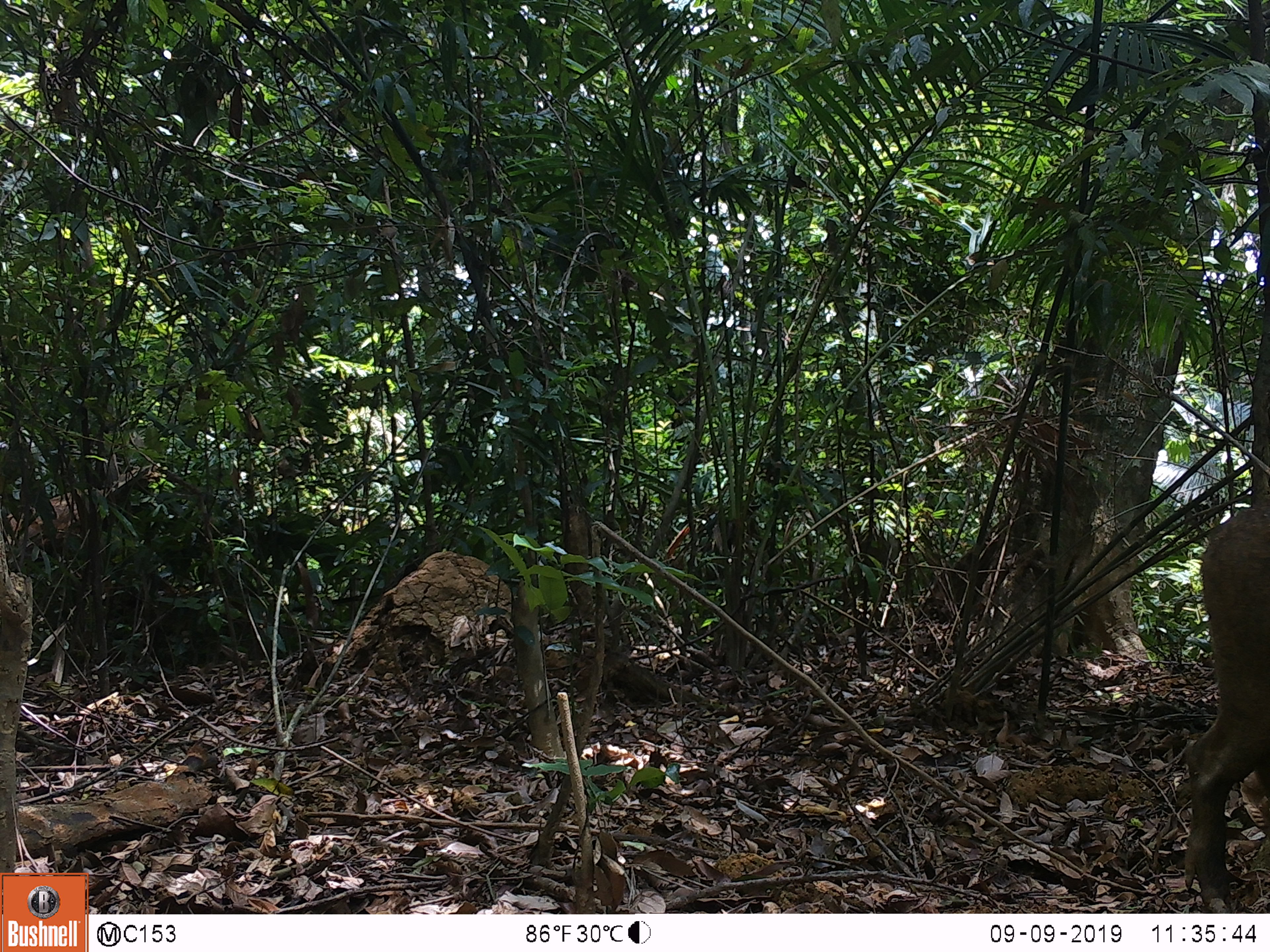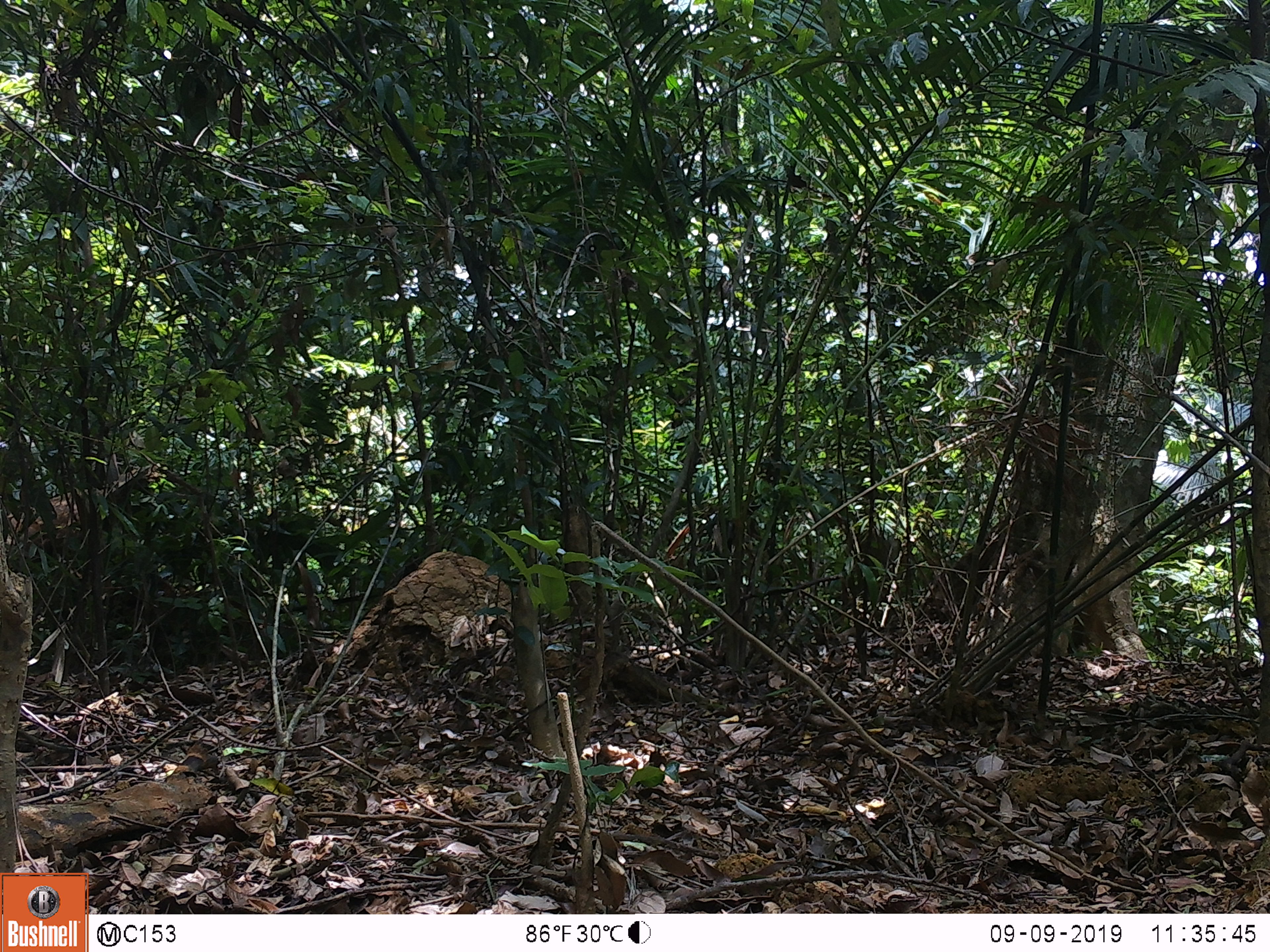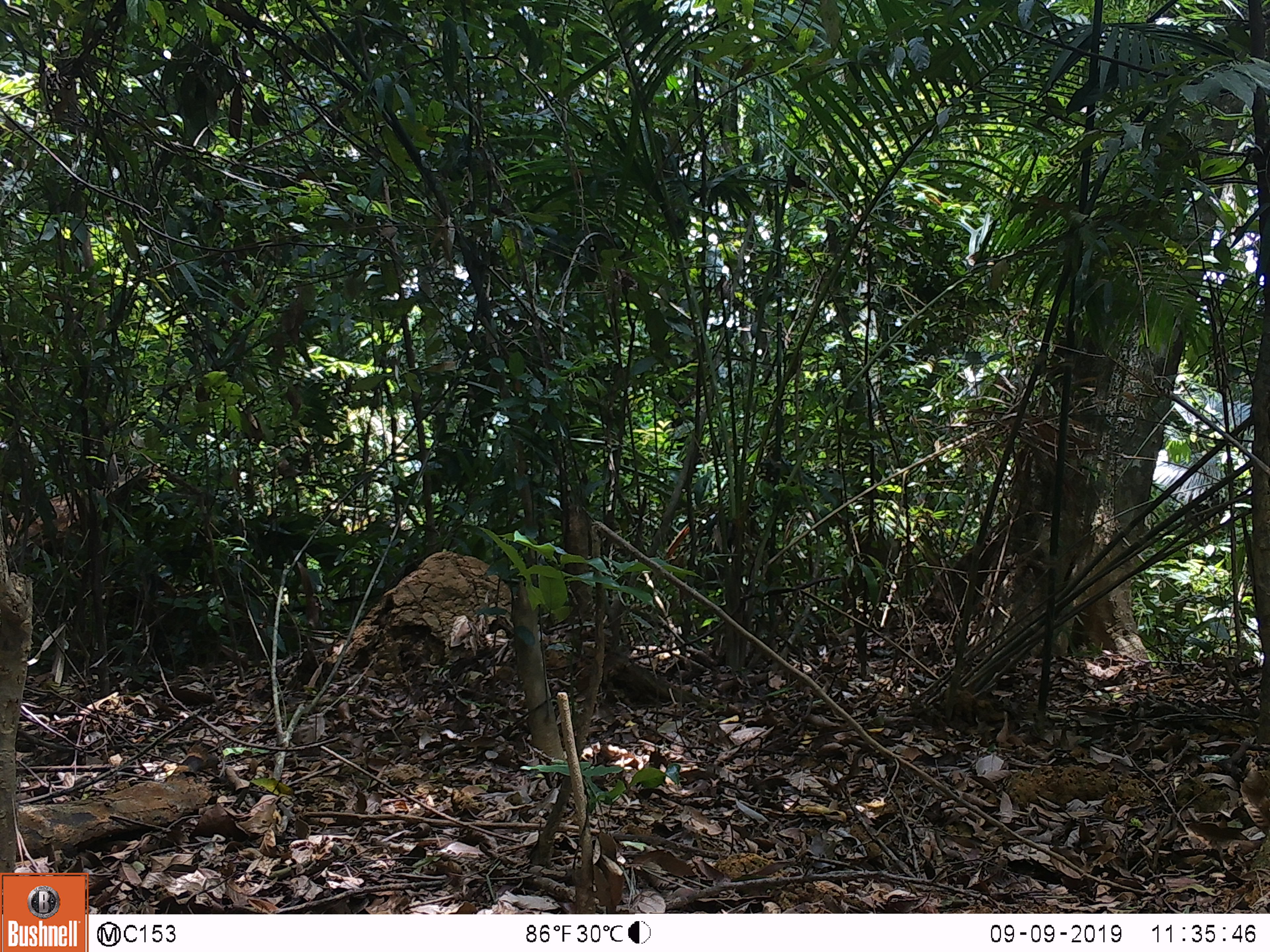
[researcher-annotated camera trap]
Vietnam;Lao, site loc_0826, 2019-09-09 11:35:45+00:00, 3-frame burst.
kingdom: Animalia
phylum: Chordata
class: Mammalia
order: Artiodactyla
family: Suidae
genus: Sus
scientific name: Sus scrofa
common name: eurasian wild pig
Eurasian wild pig (Sus scrofa). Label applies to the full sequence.